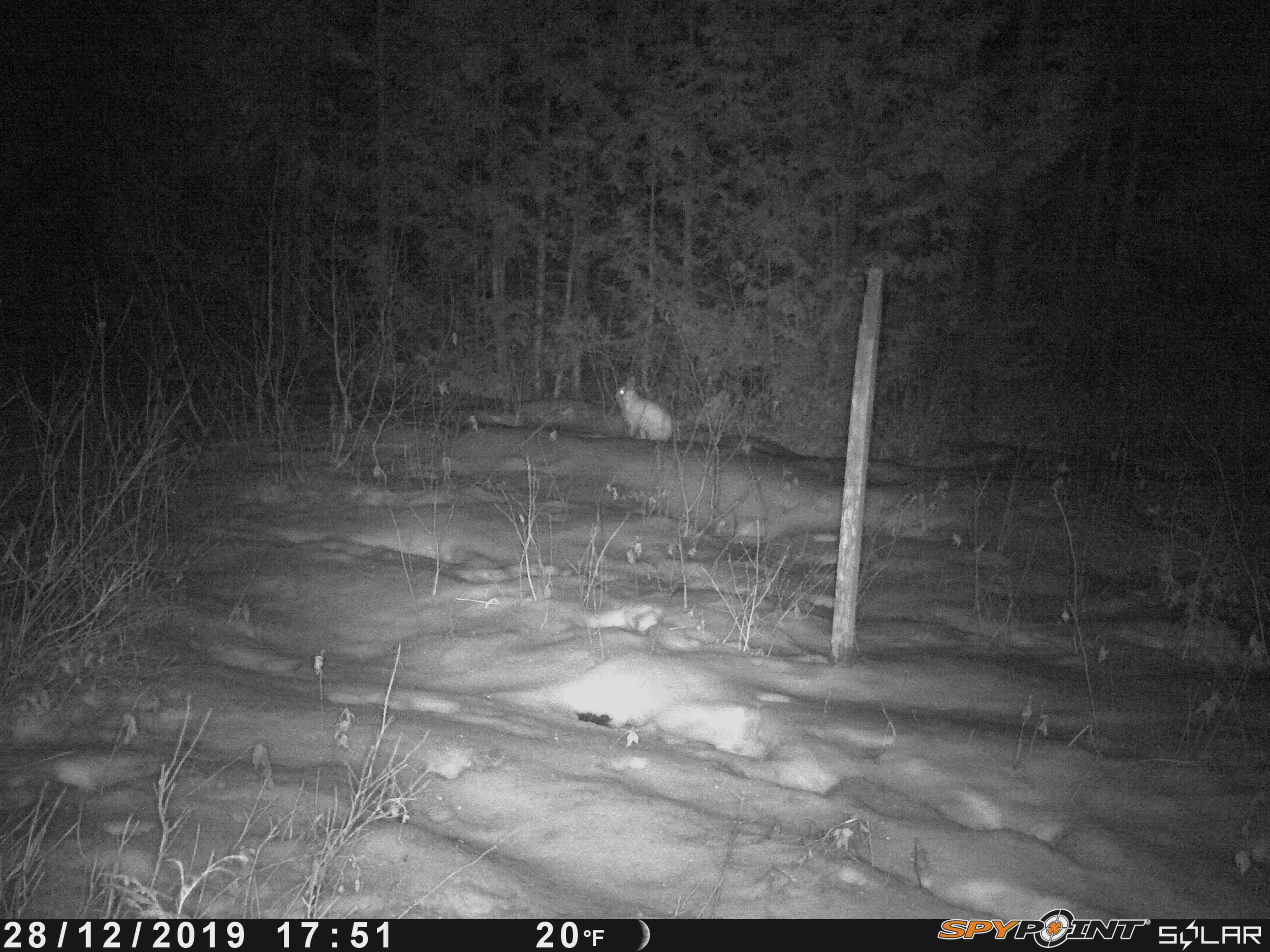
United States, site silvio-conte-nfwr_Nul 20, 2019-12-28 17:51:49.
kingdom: Animalia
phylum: Chordata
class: Mammalia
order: Lagomorpha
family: Leporidae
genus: Lepus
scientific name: Lepus americanus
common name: snowshoe hare